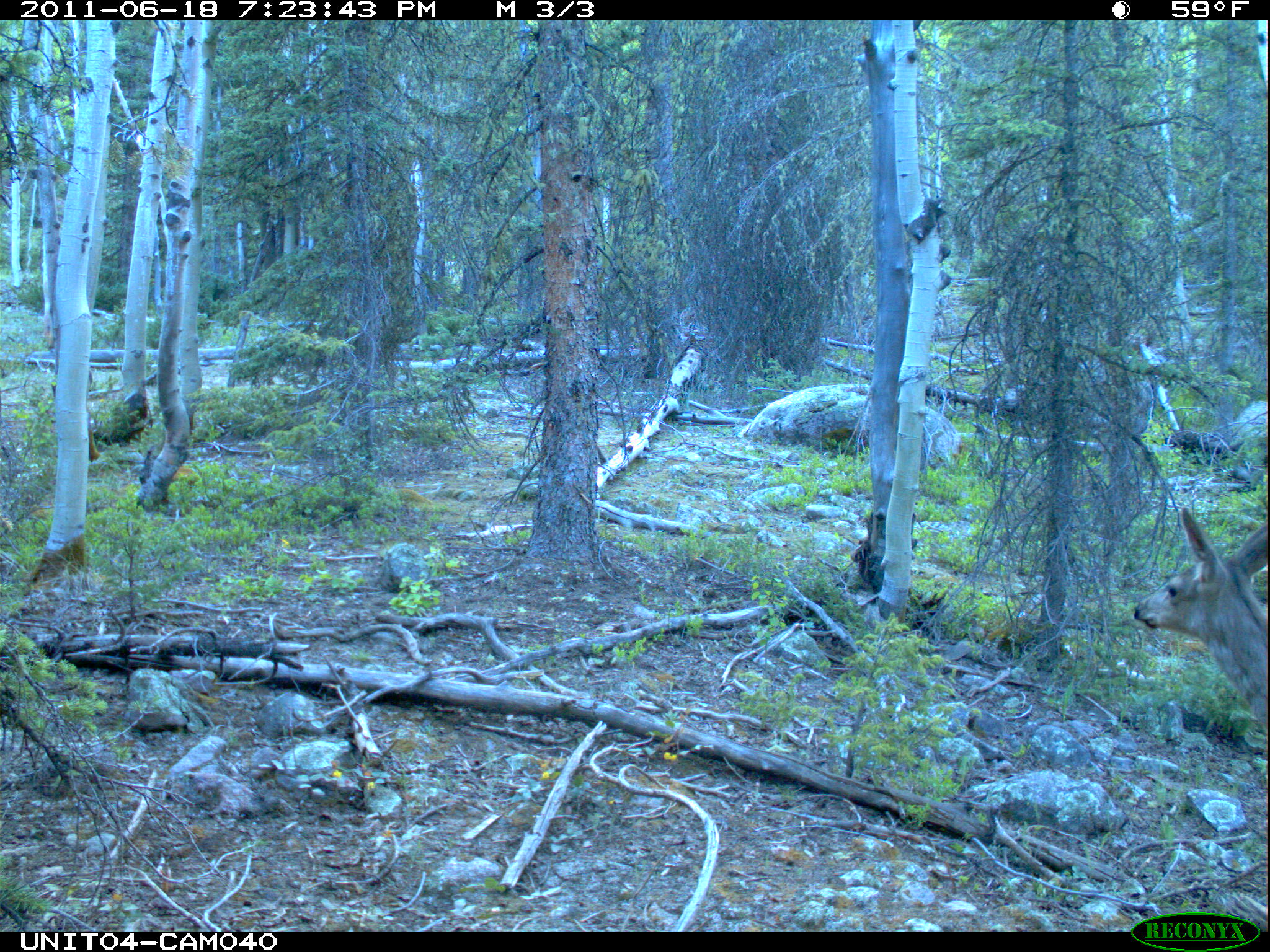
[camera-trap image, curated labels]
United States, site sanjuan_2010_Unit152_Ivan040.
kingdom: Animalia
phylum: Chordata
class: Mammalia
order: Artiodactyla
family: Cervidae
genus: Odocoileus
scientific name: Odocoileus hemionus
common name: mule deer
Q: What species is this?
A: Odocoileus hemionus (mule deer).